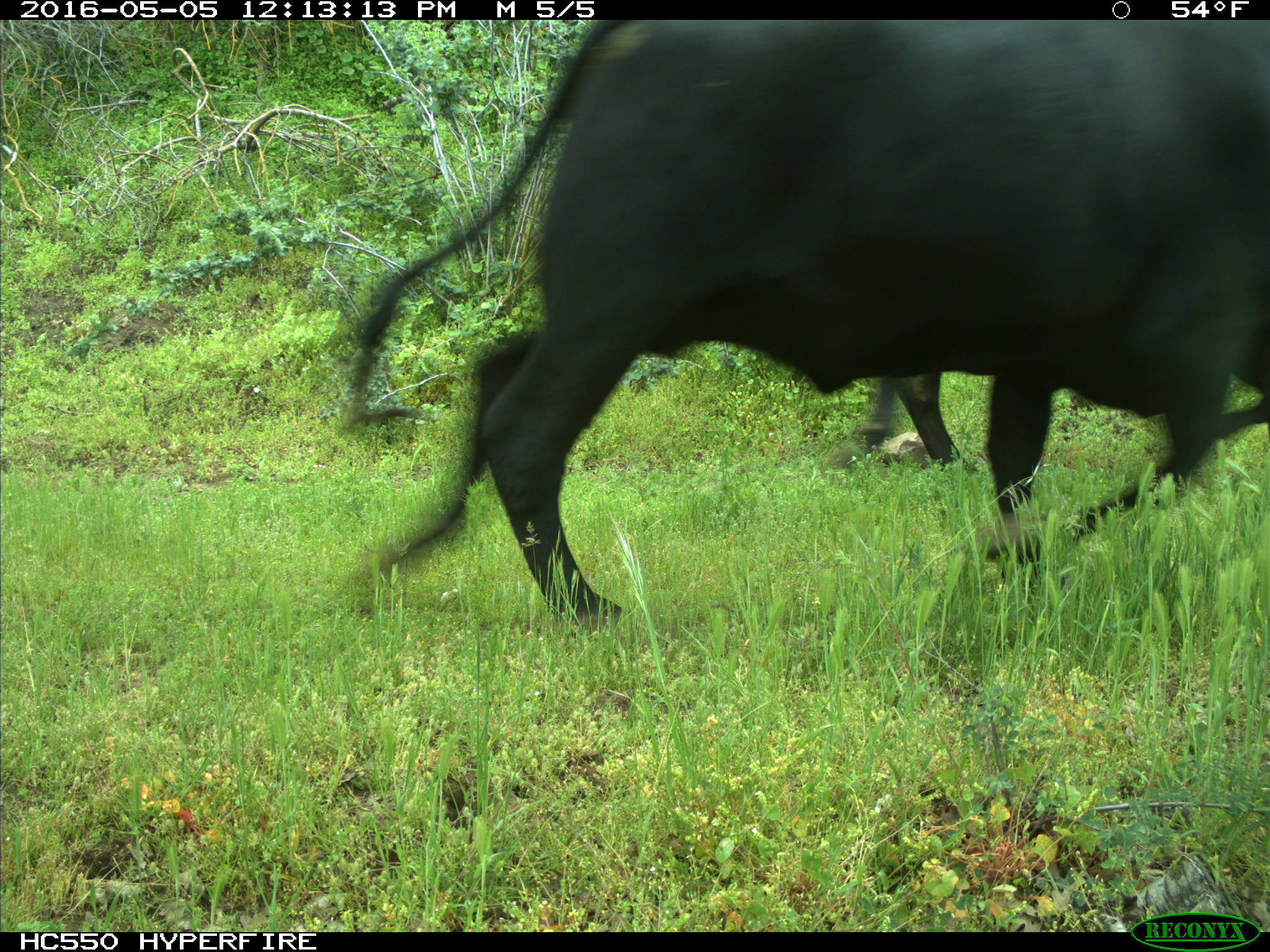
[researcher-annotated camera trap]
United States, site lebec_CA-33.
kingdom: Animalia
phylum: Chordata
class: Mammalia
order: Artiodactyla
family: Bovidae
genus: Bos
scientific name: Bos taurus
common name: domestic cow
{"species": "Bos taurus (domestic cow)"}